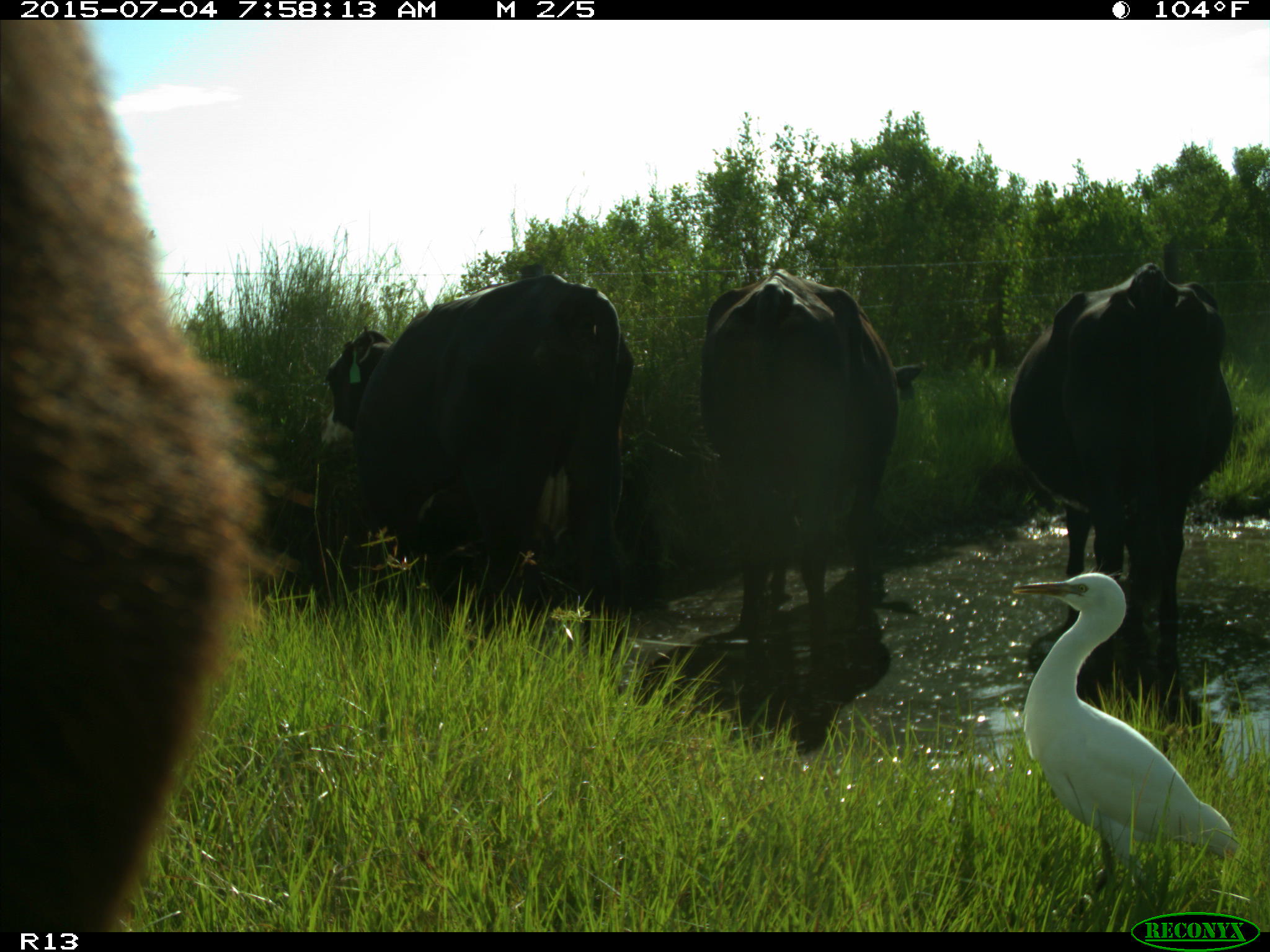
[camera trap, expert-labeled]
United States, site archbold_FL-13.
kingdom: Animalia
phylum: Chordata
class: Mammalia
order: Artiodactyla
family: Bovidae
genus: Bos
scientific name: Bos taurus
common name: domestic cow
Bos taurus (domestic cow).